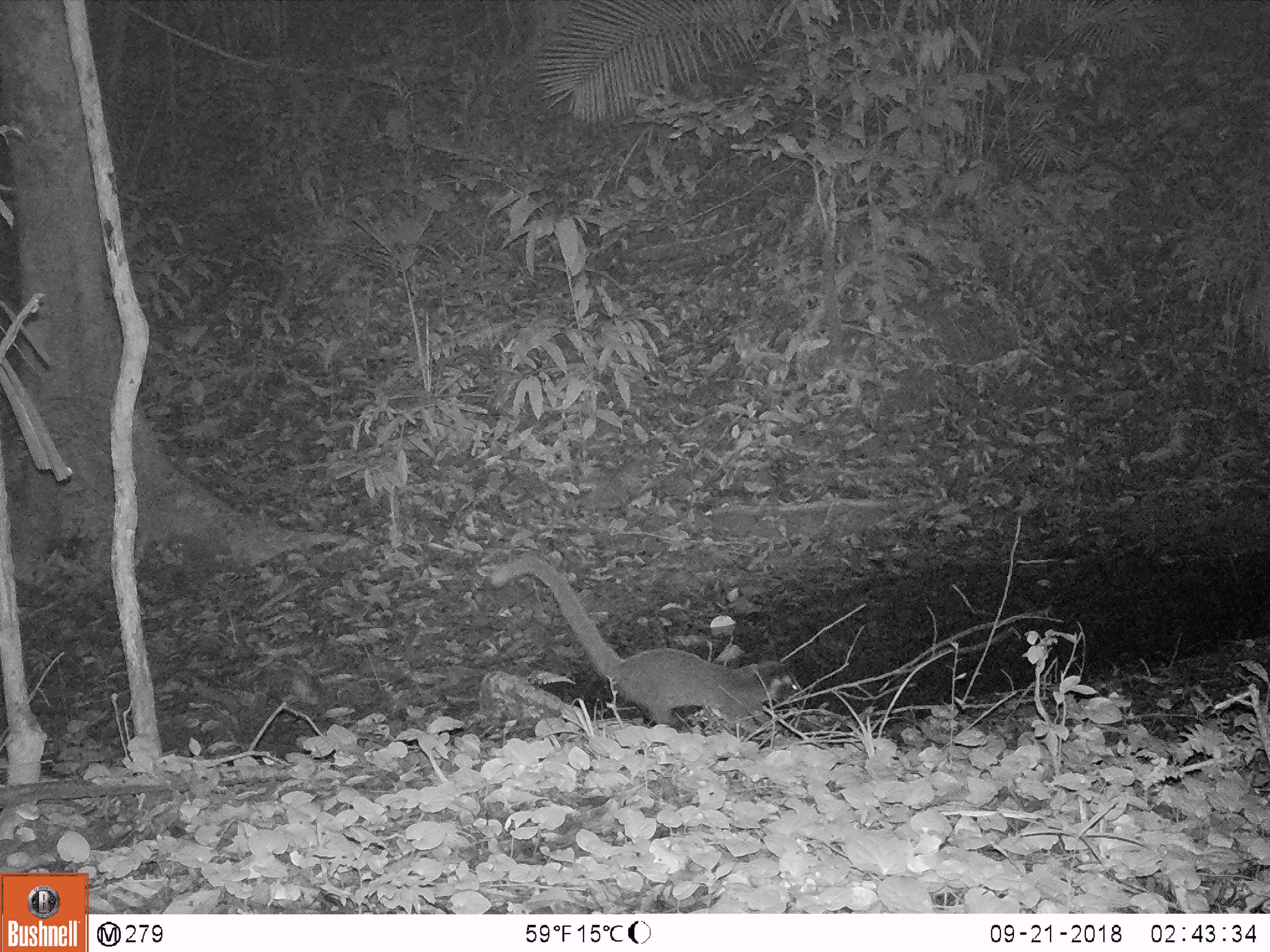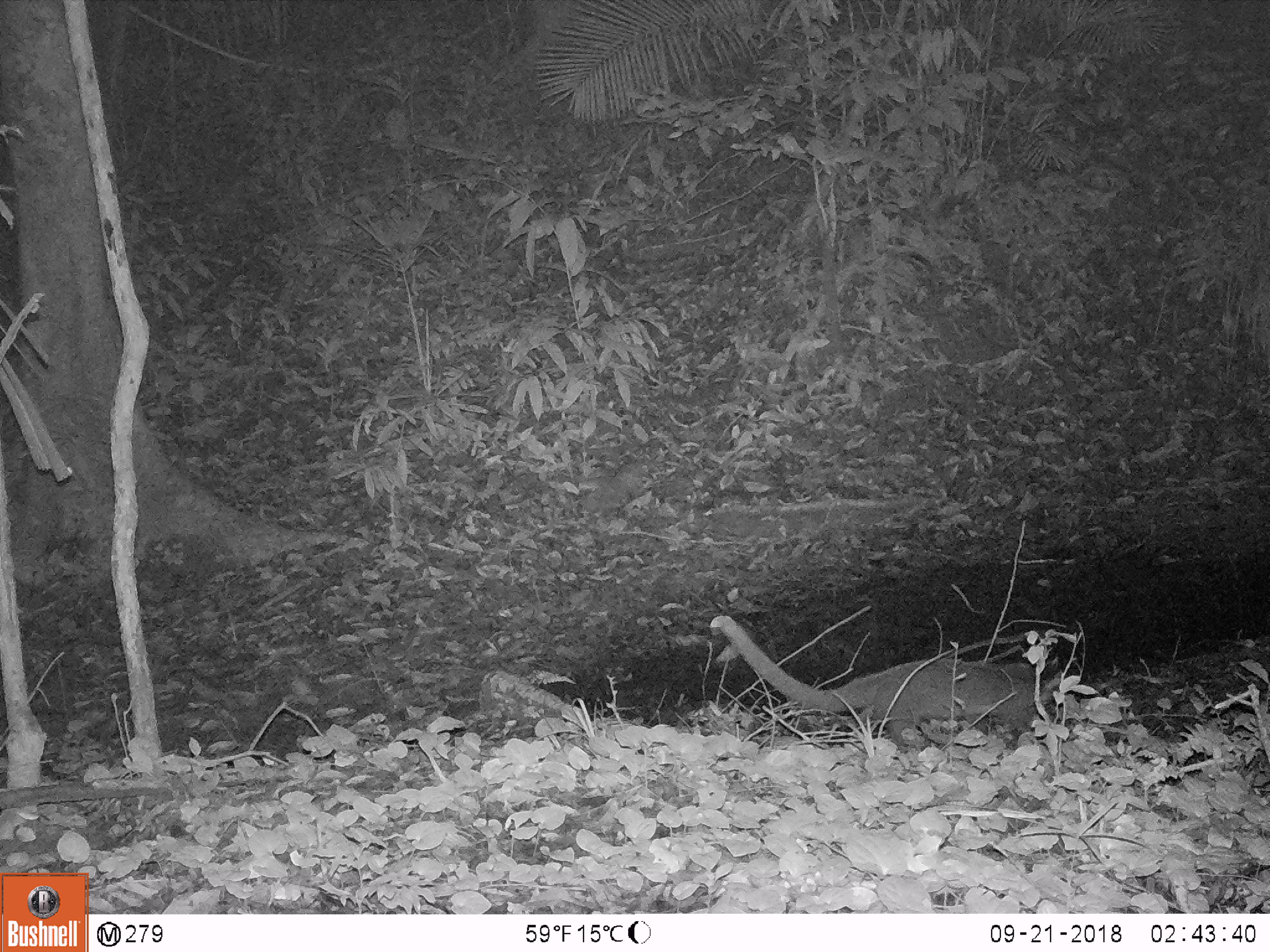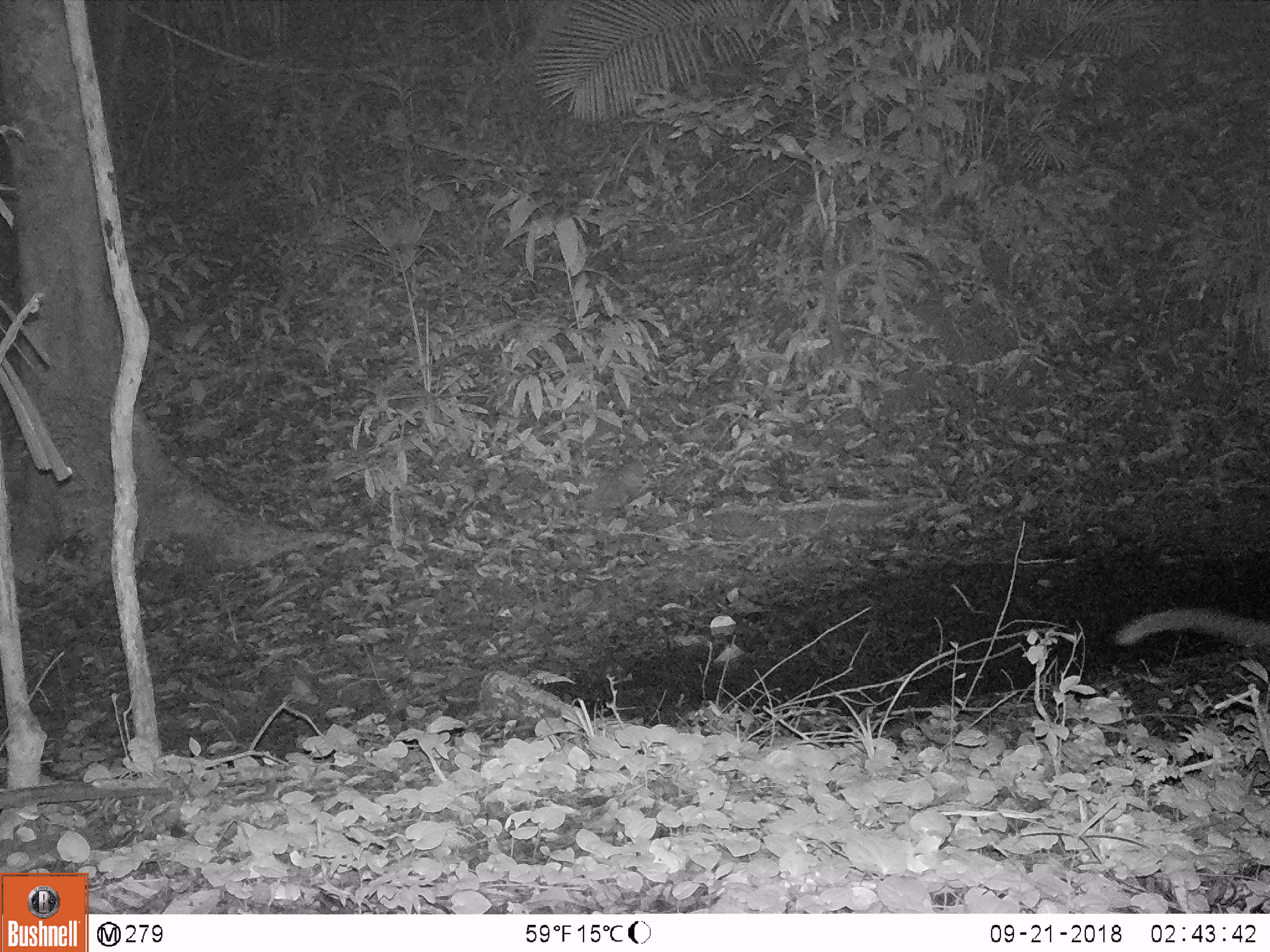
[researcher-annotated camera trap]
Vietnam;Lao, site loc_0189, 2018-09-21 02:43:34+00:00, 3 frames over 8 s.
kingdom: Animalia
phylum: Chordata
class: Mammalia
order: Carnivora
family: Viverridae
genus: Paguma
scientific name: Paguma larvata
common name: masked palm civet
Masked palm civet (Paguma larvata). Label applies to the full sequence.